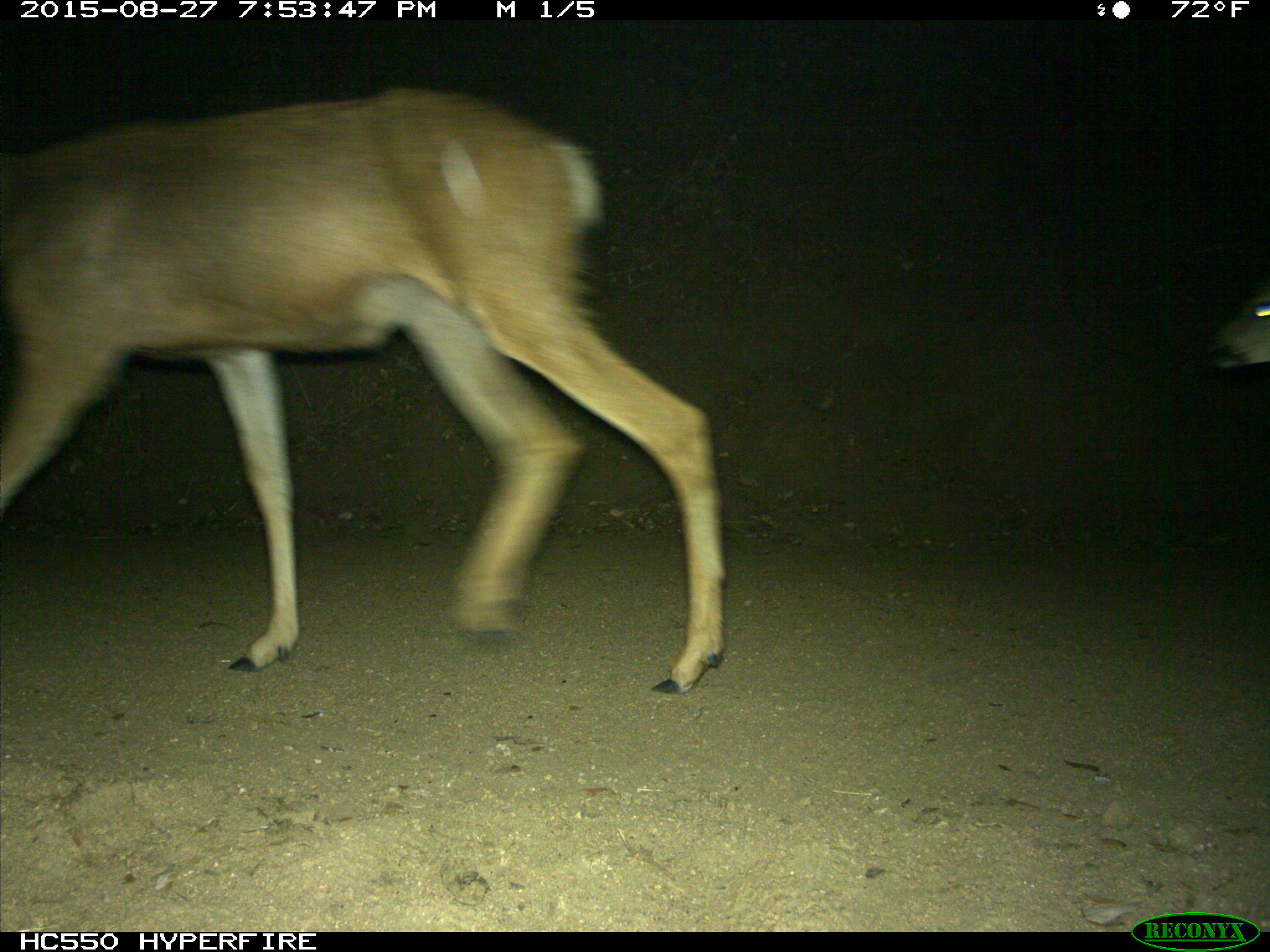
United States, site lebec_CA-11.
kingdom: Animalia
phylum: Chordata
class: Mammalia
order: Artiodactyla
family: Cervidae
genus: Odocoileus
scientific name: Odocoileus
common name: deer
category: unidentified deer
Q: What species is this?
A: Unidentified deer (deer) (Odocoileus).